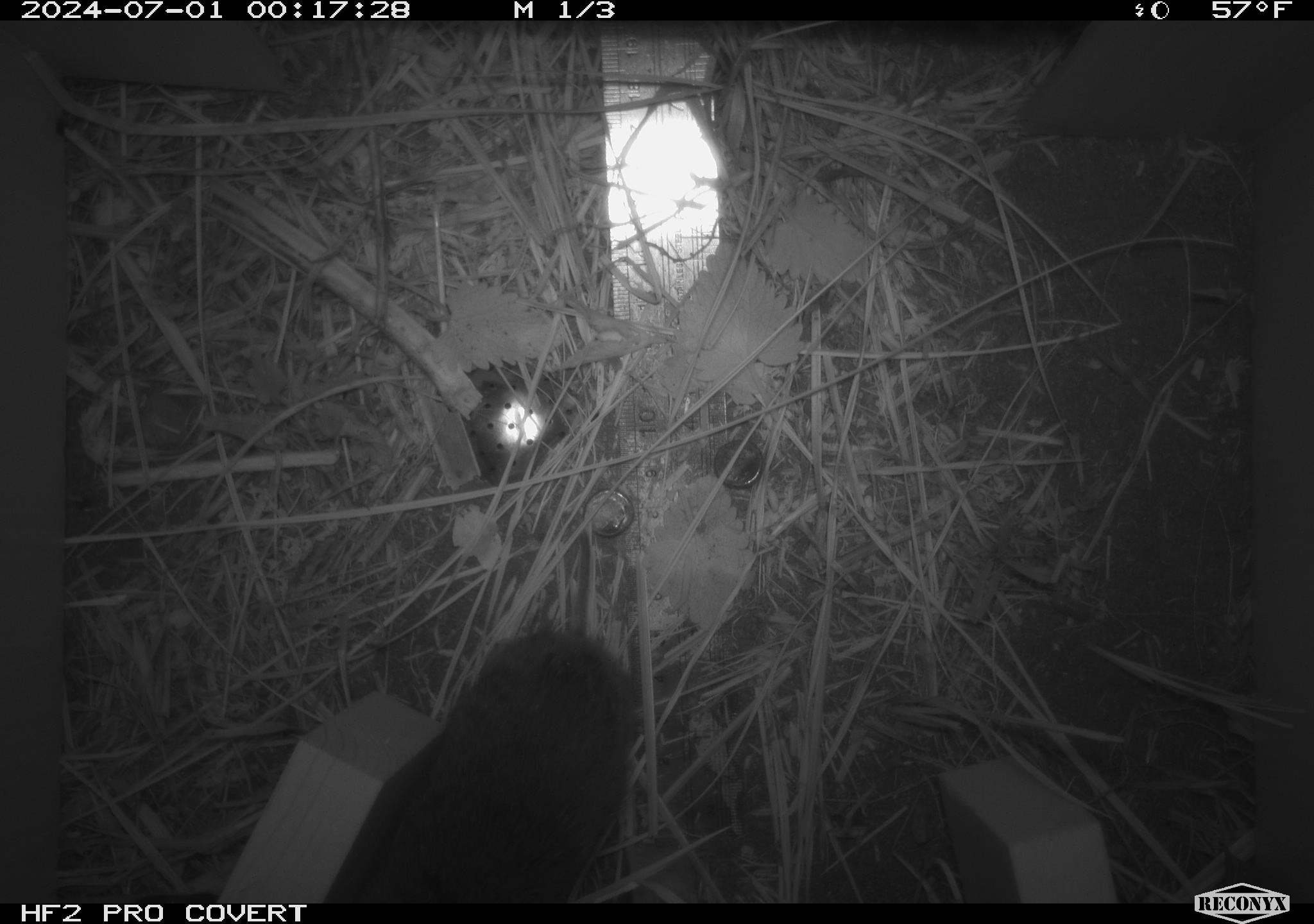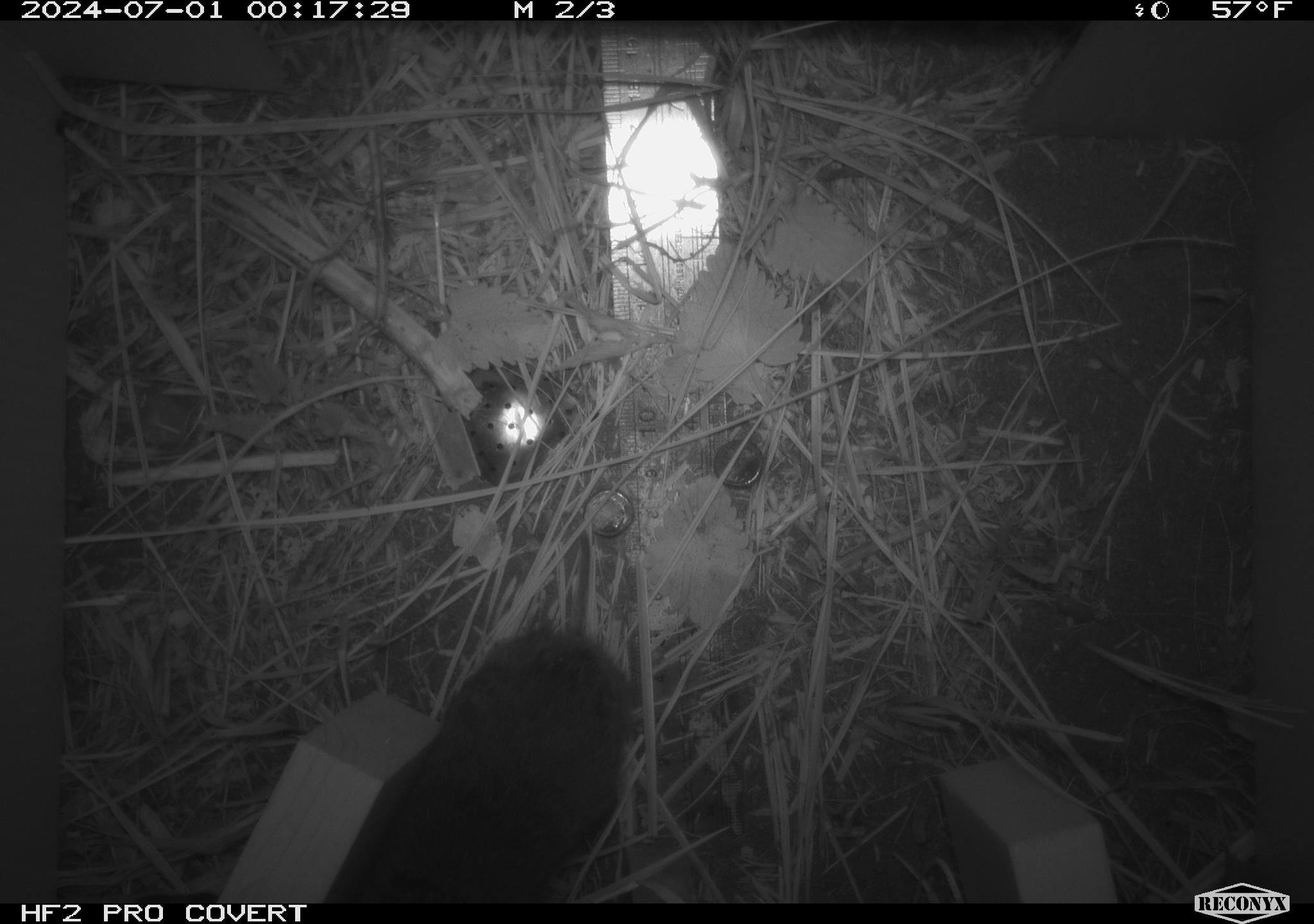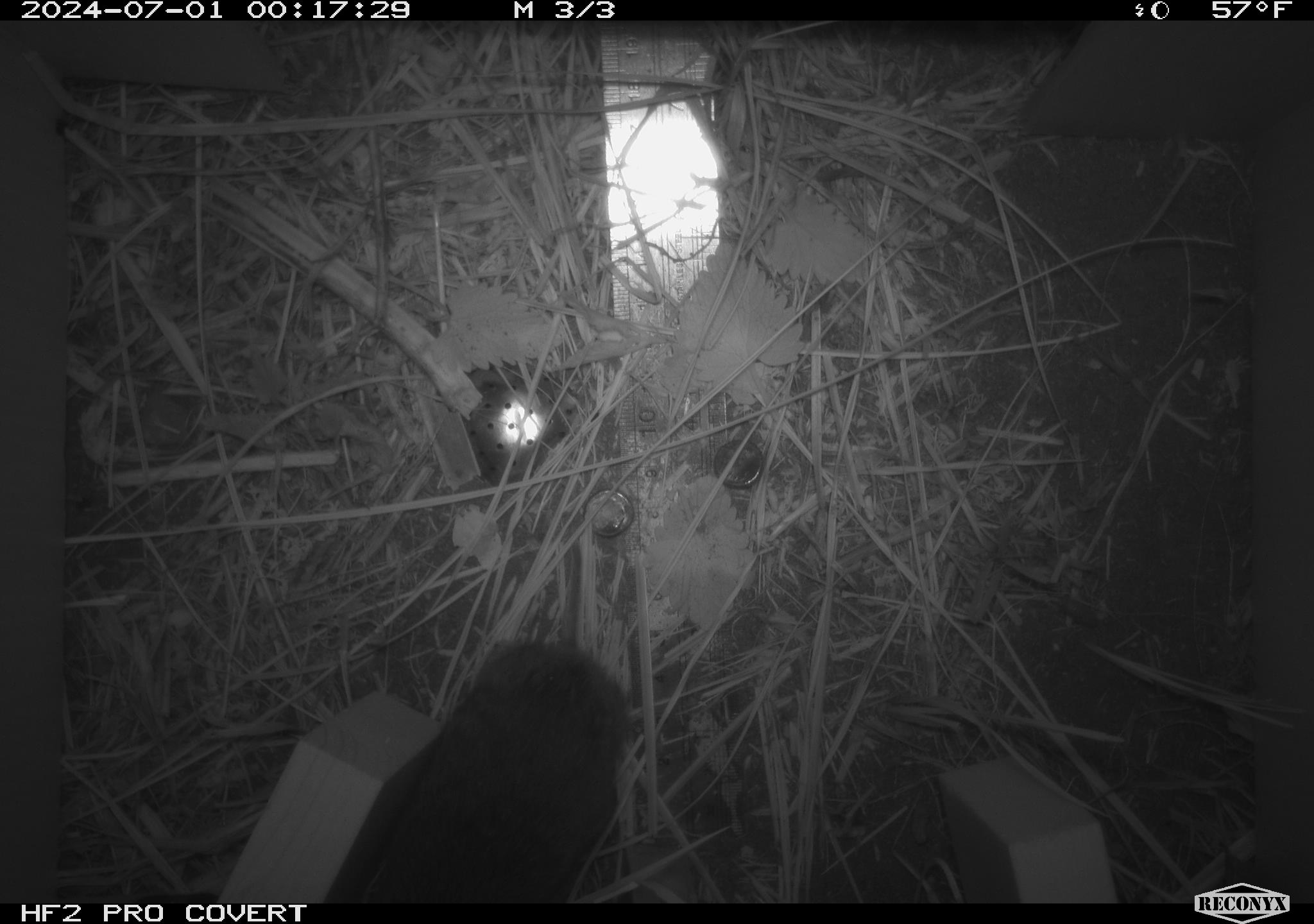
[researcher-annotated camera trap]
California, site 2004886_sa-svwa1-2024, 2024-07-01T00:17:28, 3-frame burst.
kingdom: Animalia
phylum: Chordata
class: Mammalia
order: Rodentia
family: Cricetidae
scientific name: Arvicolinae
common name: voles, lemmings, and muskrats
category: arvicolinae subfamily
Arvicolinae subfamily (voles, lemmings, and muskrats) (Arvicolinae).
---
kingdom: Animalia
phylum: Arthropoda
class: Malacostraca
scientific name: Malacostraca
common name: amphipods, crabs, isopods, krill, lobsters and shrimps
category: malacostracan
Malacostracan (amphipods, crabs, isopods, krill, lobsters and shrimps) (Malacostraca).